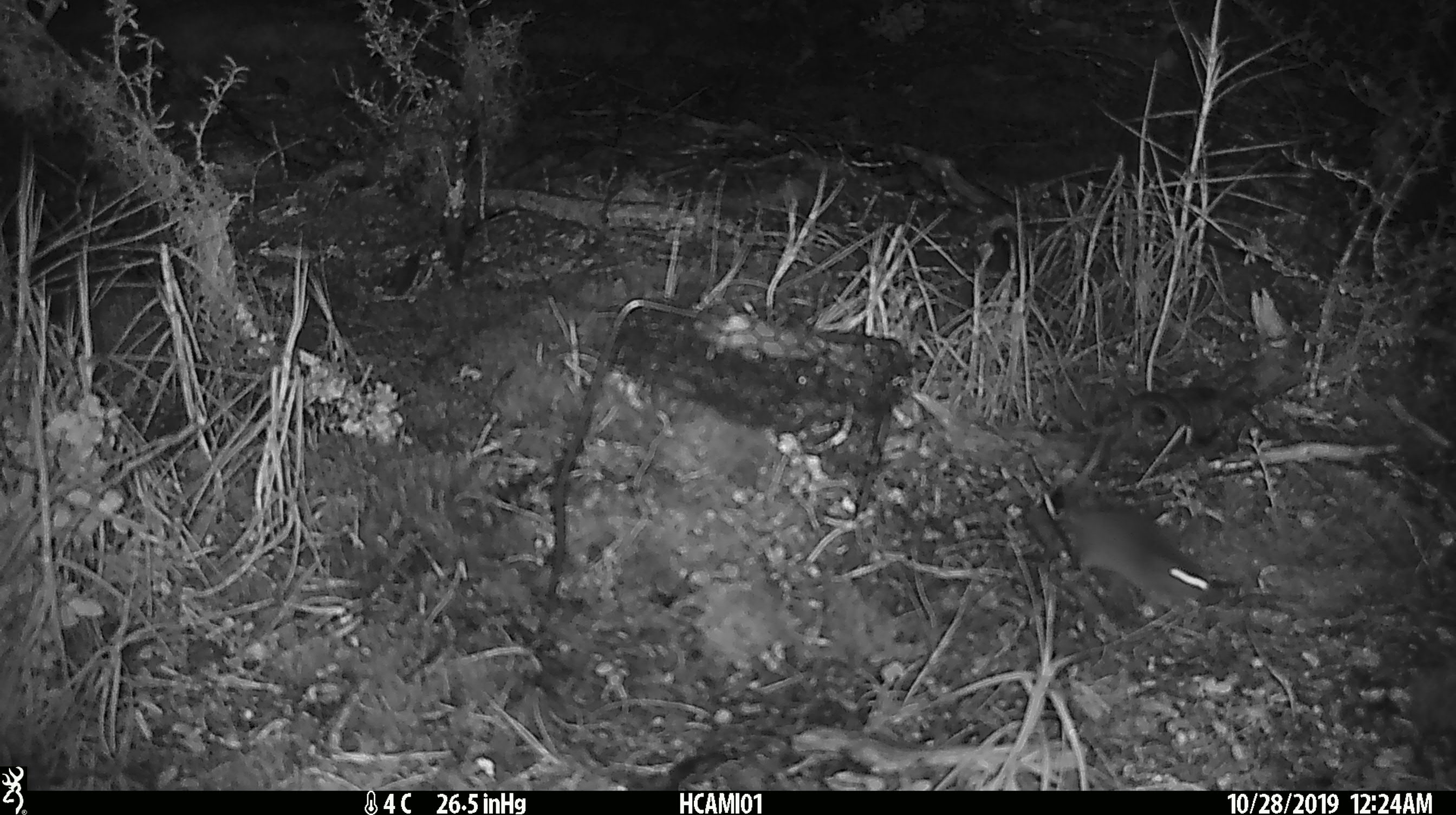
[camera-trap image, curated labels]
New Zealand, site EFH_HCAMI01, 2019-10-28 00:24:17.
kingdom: Animalia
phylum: Chordata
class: Mammalia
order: Rodentia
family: Muridae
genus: Mus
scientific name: Mus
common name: mouse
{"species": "mouse (Mus)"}